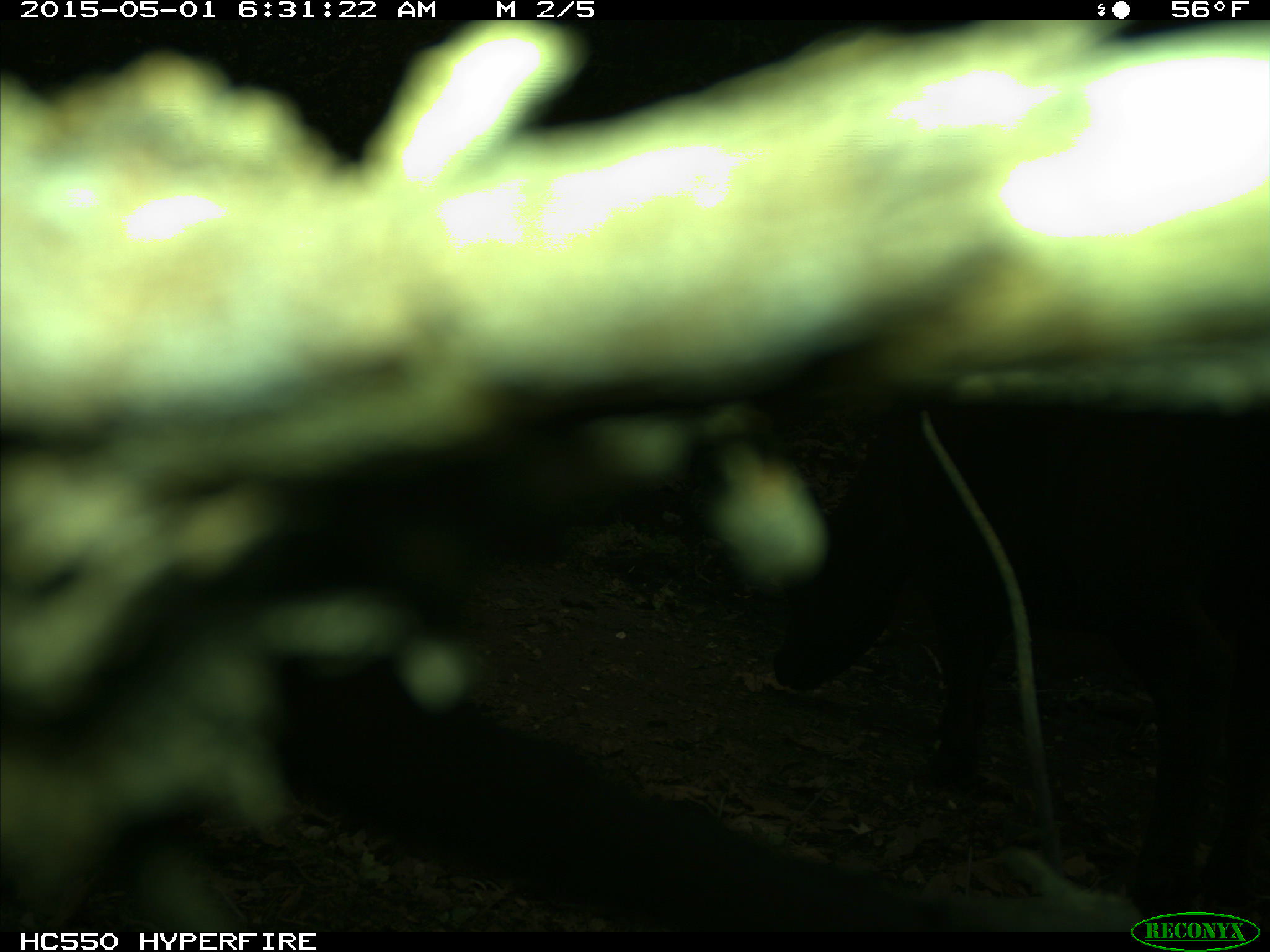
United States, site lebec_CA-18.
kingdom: Animalia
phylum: Chordata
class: Mammalia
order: Artiodactyla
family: Bovidae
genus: Bos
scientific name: Bos taurus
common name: domestic cow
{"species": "Bos taurus (domestic cow)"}